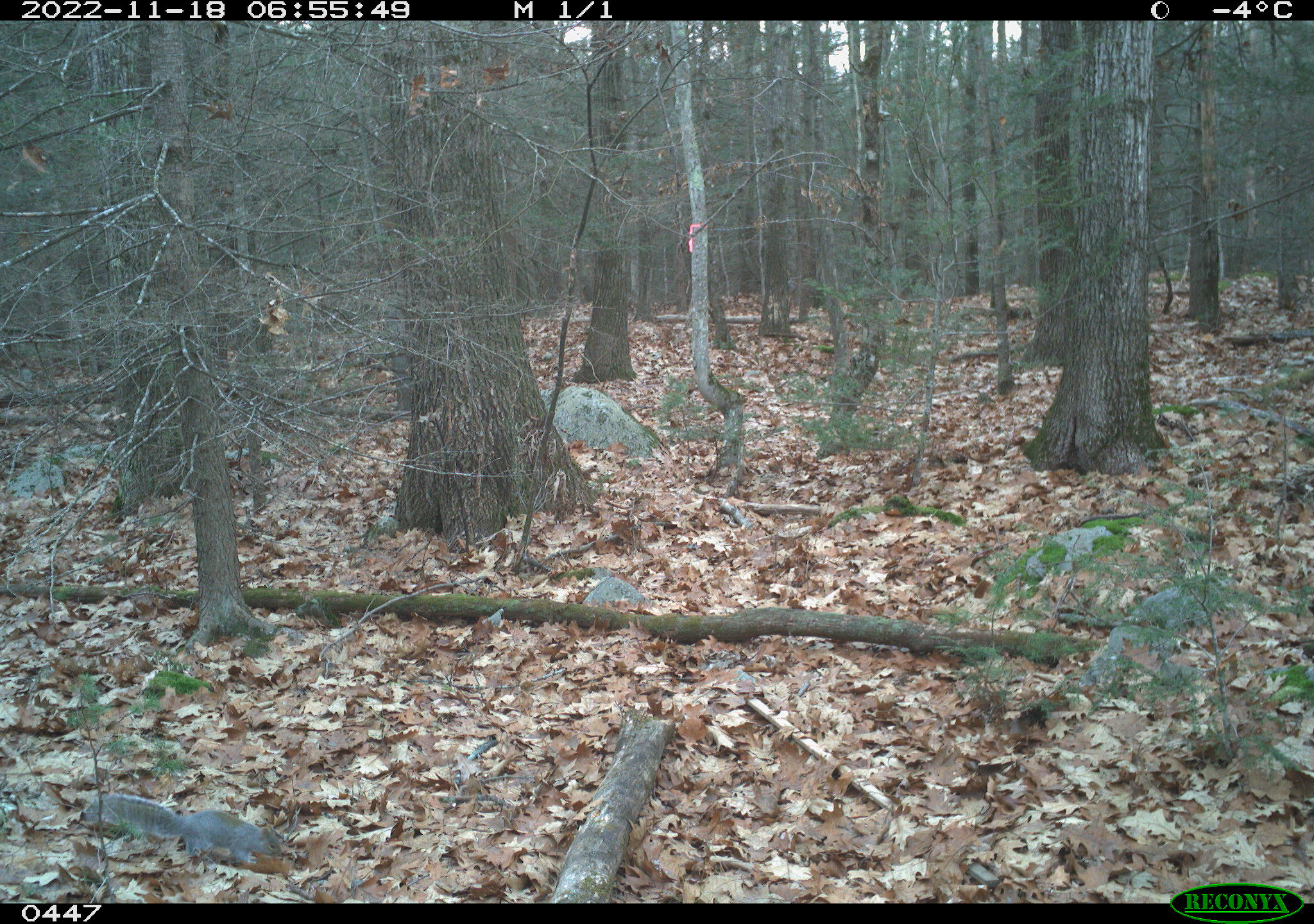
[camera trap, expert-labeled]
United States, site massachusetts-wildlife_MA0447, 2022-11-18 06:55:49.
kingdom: Animalia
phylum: Chordata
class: Mammalia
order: Rodentia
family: Sciuridae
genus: Sciurus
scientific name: Sciurus carolinensis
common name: gray squirrel